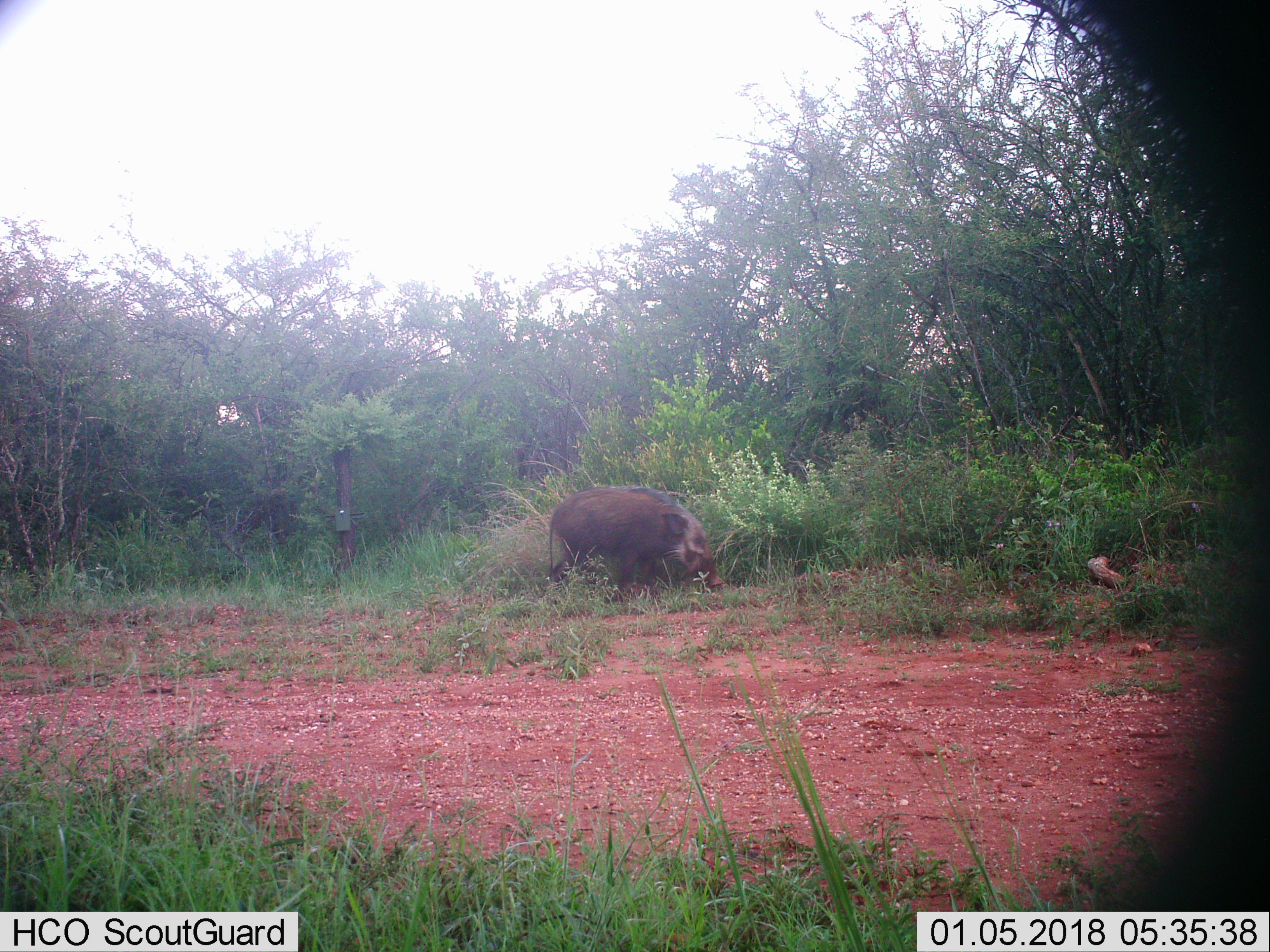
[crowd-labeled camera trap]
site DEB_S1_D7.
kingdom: Animalia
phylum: Chordata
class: Mammalia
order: Artiodactyla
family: Suidae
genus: Potamochoerus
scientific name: Potamochoerus larvatus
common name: bushpig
Bushpig (Potamochoerus larvatus), count 1. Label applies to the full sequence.